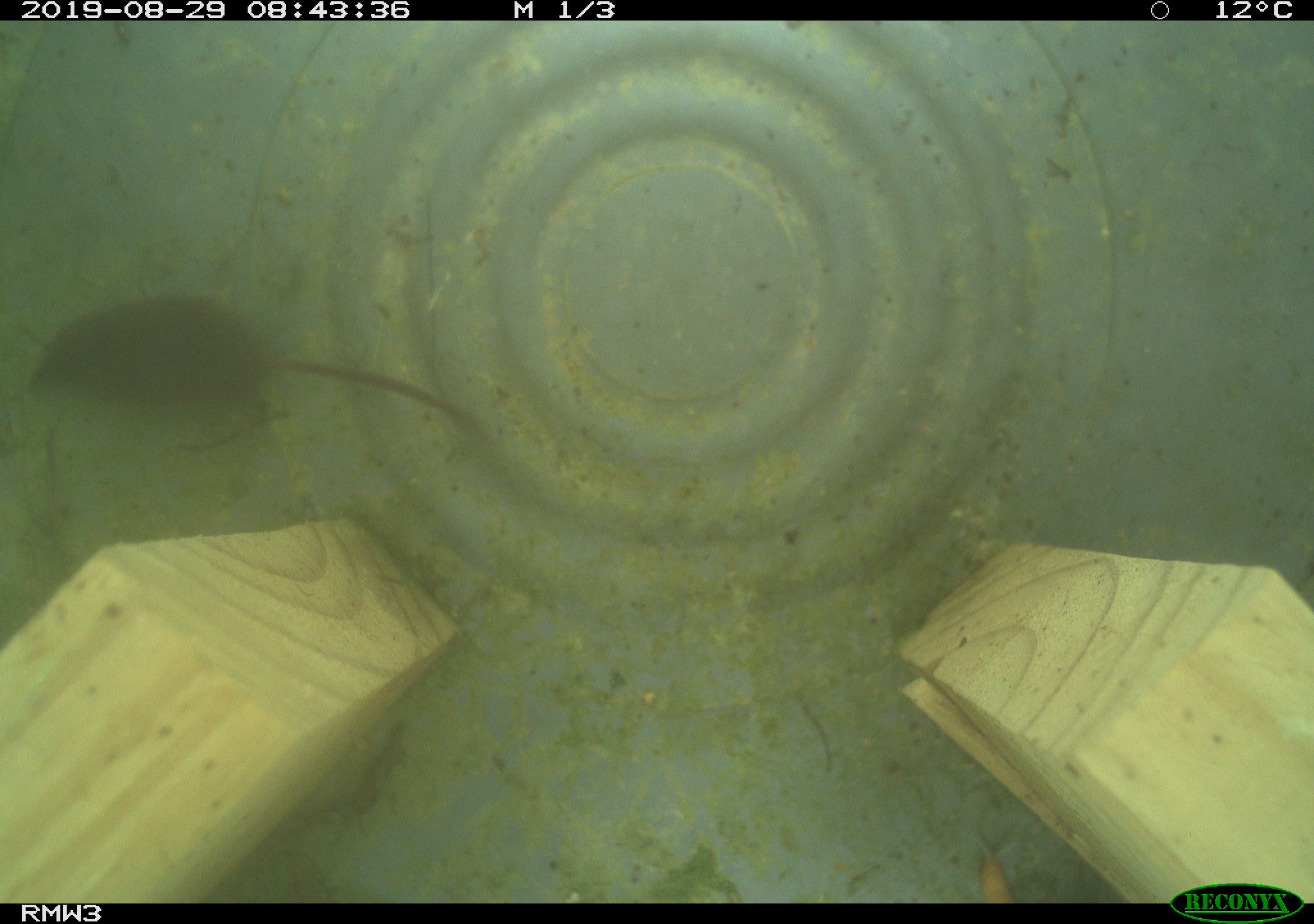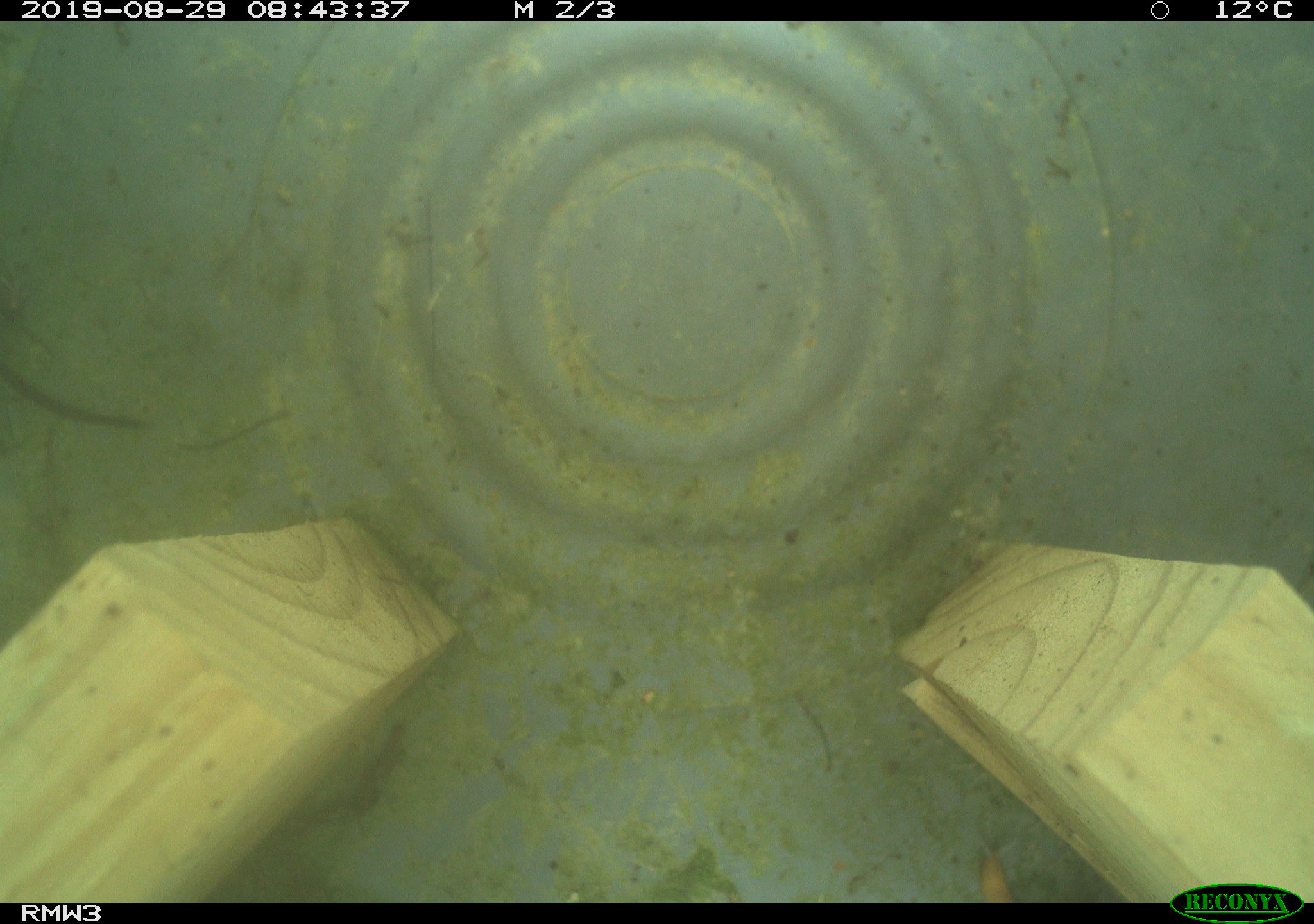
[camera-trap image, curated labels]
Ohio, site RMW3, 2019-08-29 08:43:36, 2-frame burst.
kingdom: Animalia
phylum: Chordata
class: Mammalia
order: Eulipotyphla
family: Soricidae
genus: Sorex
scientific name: Sorex cinereus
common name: masked shrew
Masked shrew (Sorex cinereus).